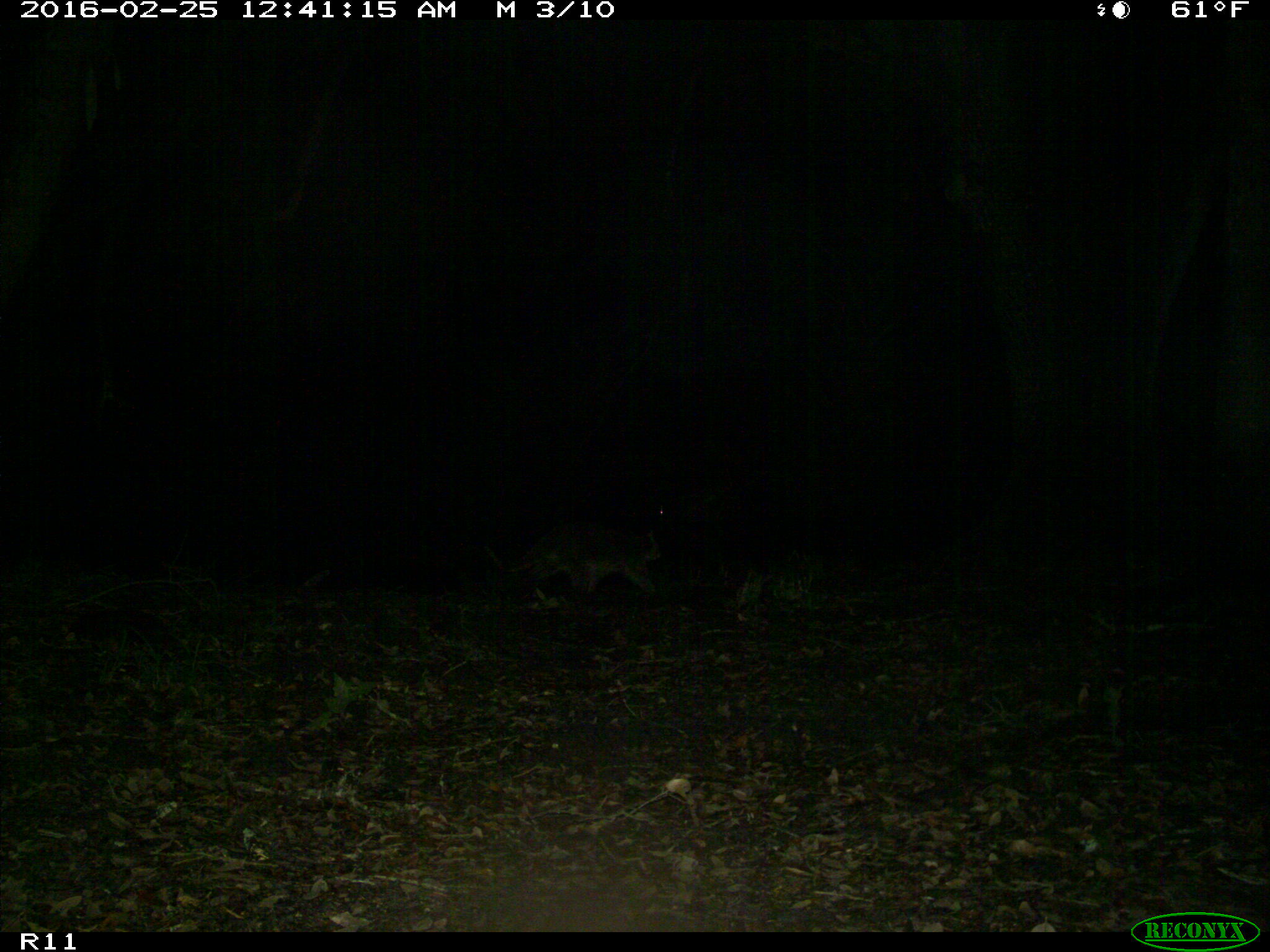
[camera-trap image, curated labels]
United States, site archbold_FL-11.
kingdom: Animalia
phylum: Chordata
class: Mammalia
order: Carnivora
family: Procyonidae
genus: Procyon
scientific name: Procyon lotor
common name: common raccoon